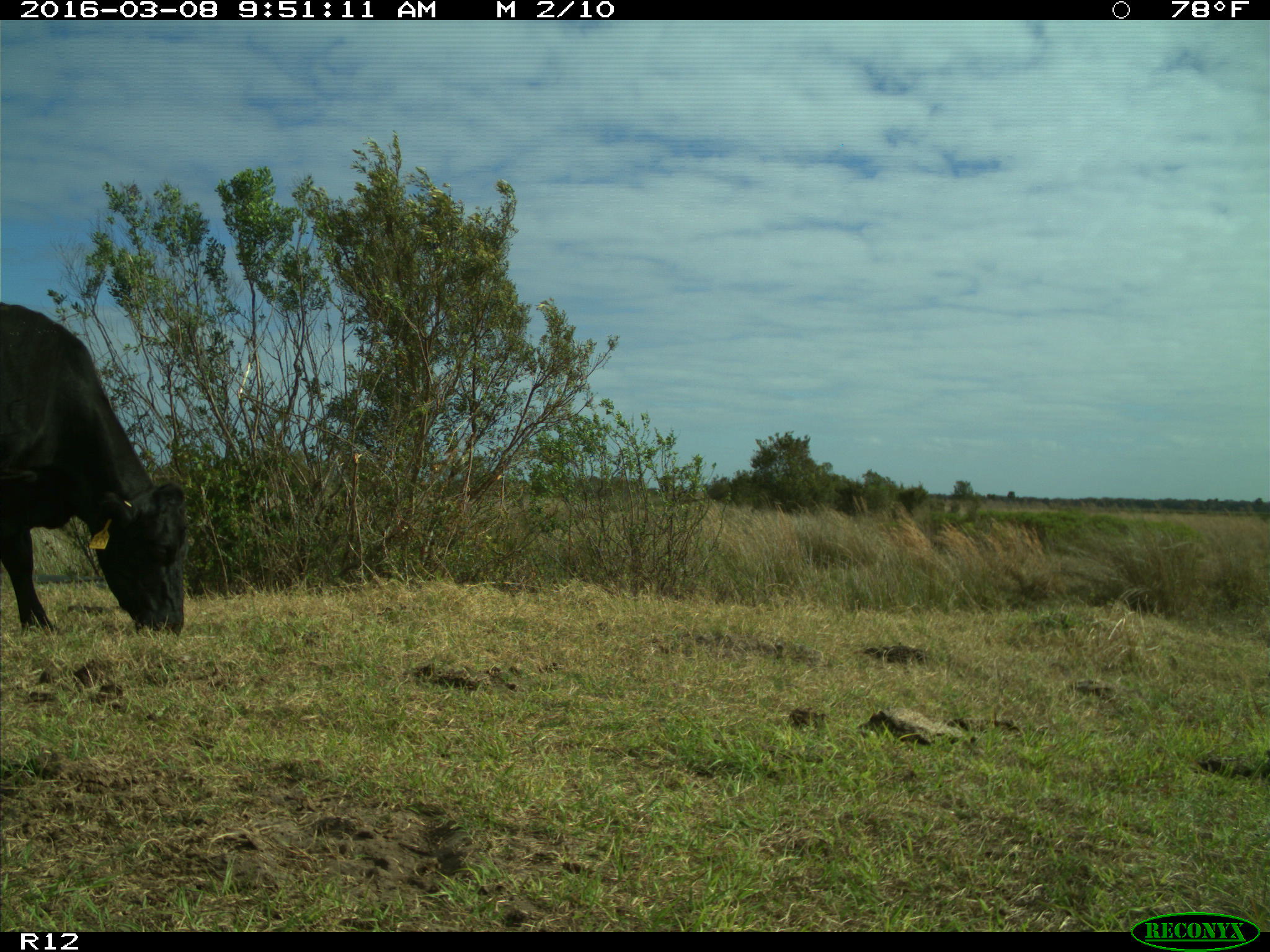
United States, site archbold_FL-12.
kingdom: Animalia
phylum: Chordata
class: Mammalia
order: Artiodactyla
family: Bovidae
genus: Bos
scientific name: Bos taurus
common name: domestic cow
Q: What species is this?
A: Bos taurus (domestic cow).